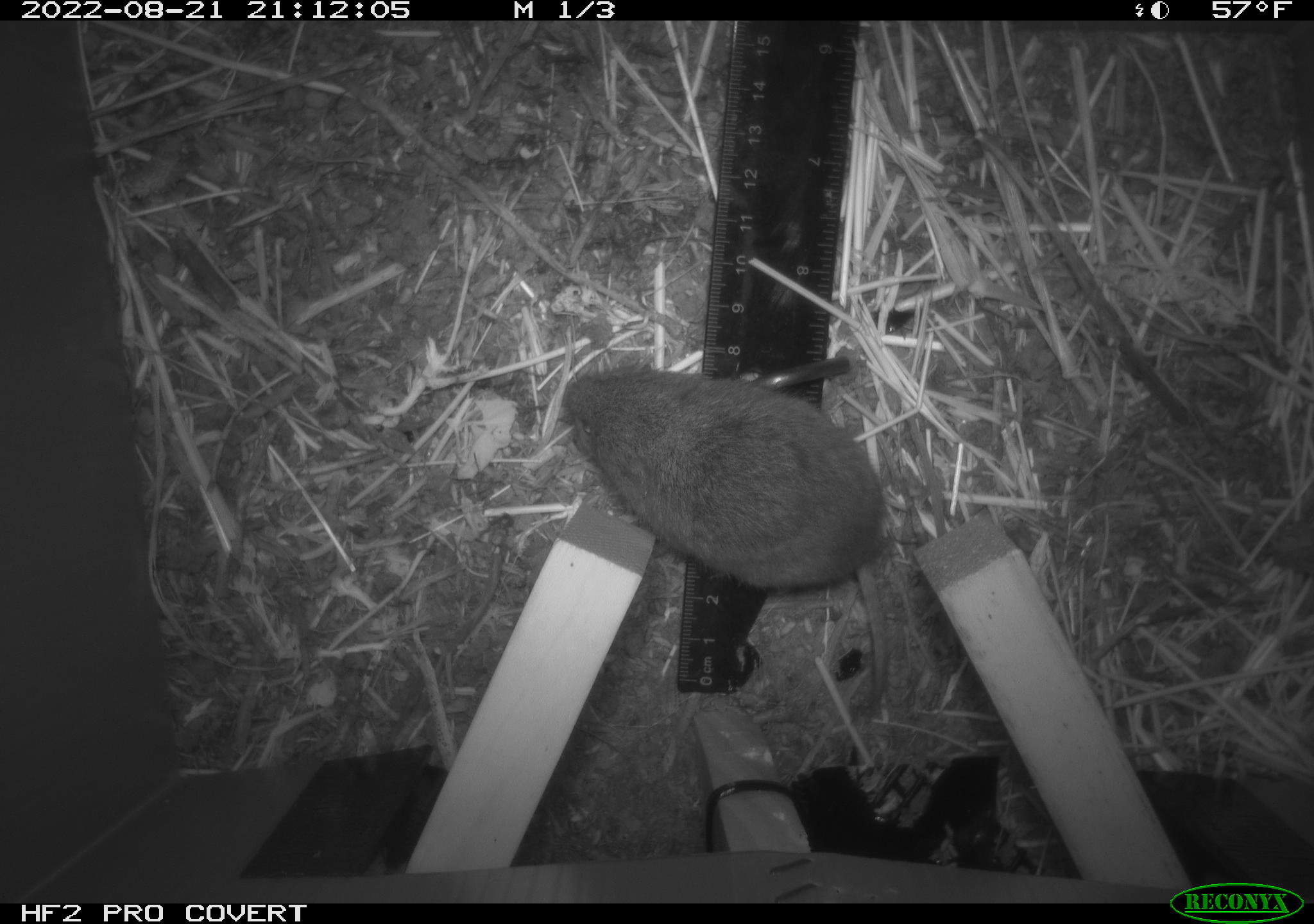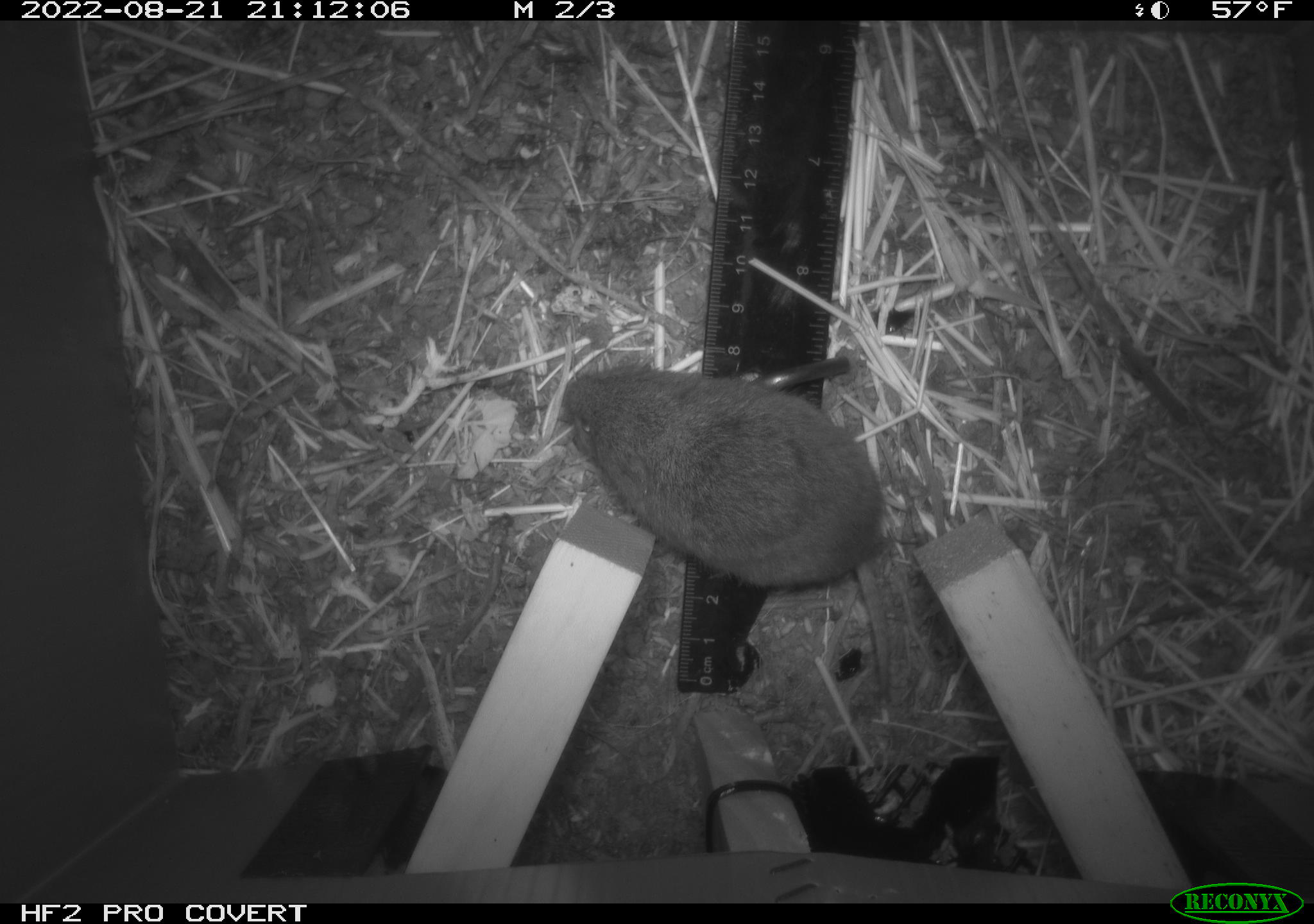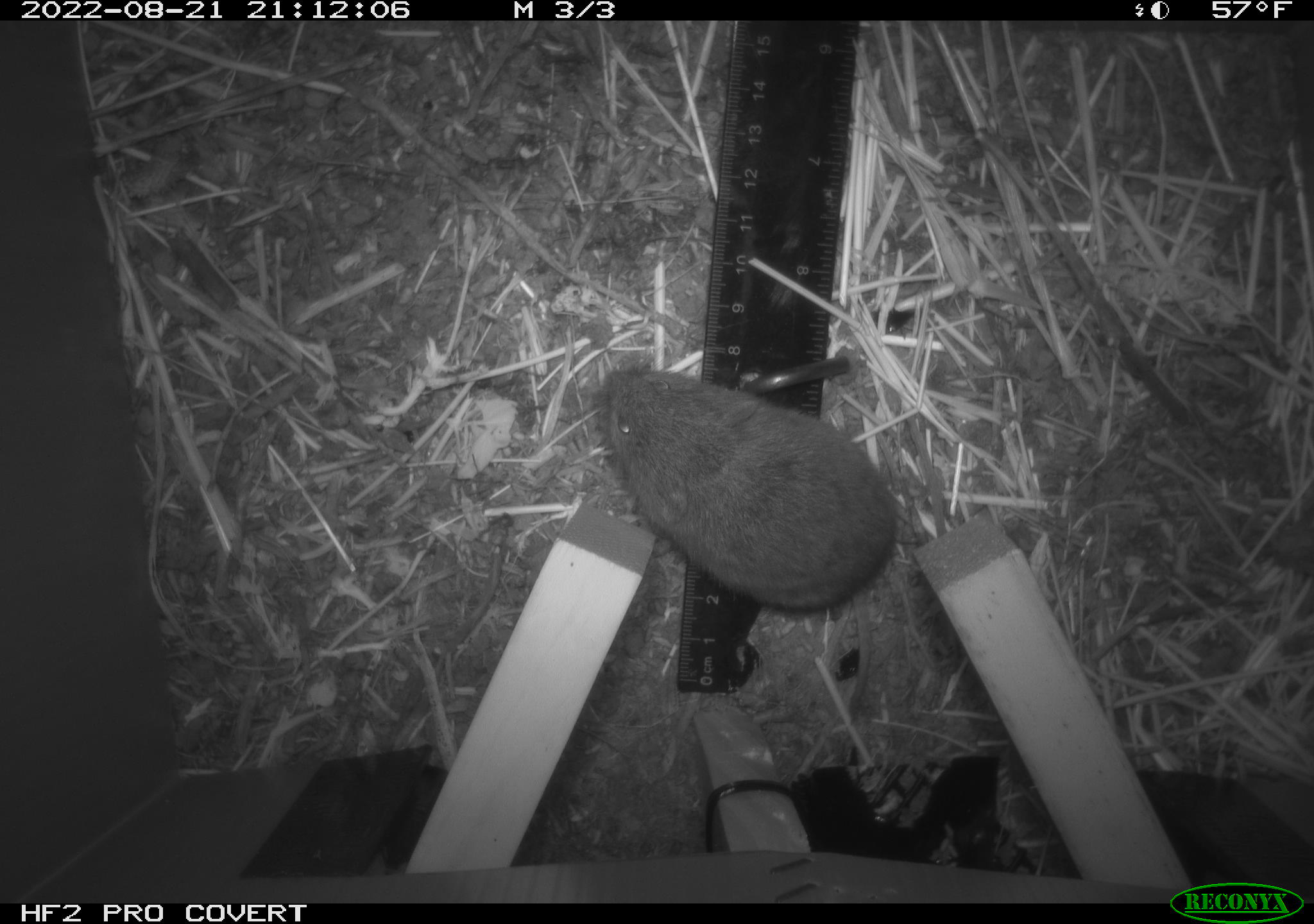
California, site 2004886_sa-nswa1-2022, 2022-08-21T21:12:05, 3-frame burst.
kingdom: Animalia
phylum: Chordata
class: Mammalia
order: Rodentia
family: Cricetidae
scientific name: Cricetidae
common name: hamsters, voles, lemmings, and allies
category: cricetidae family